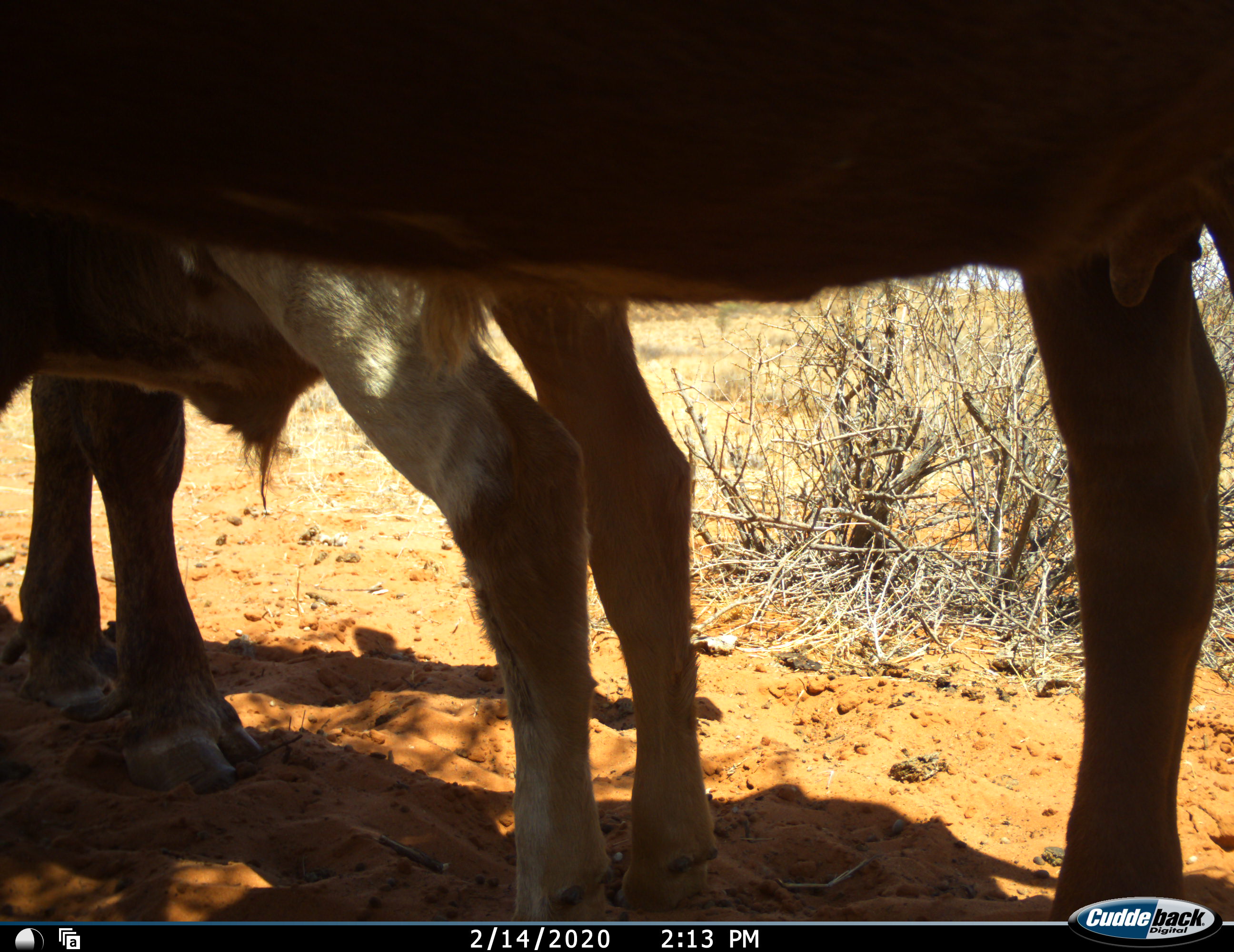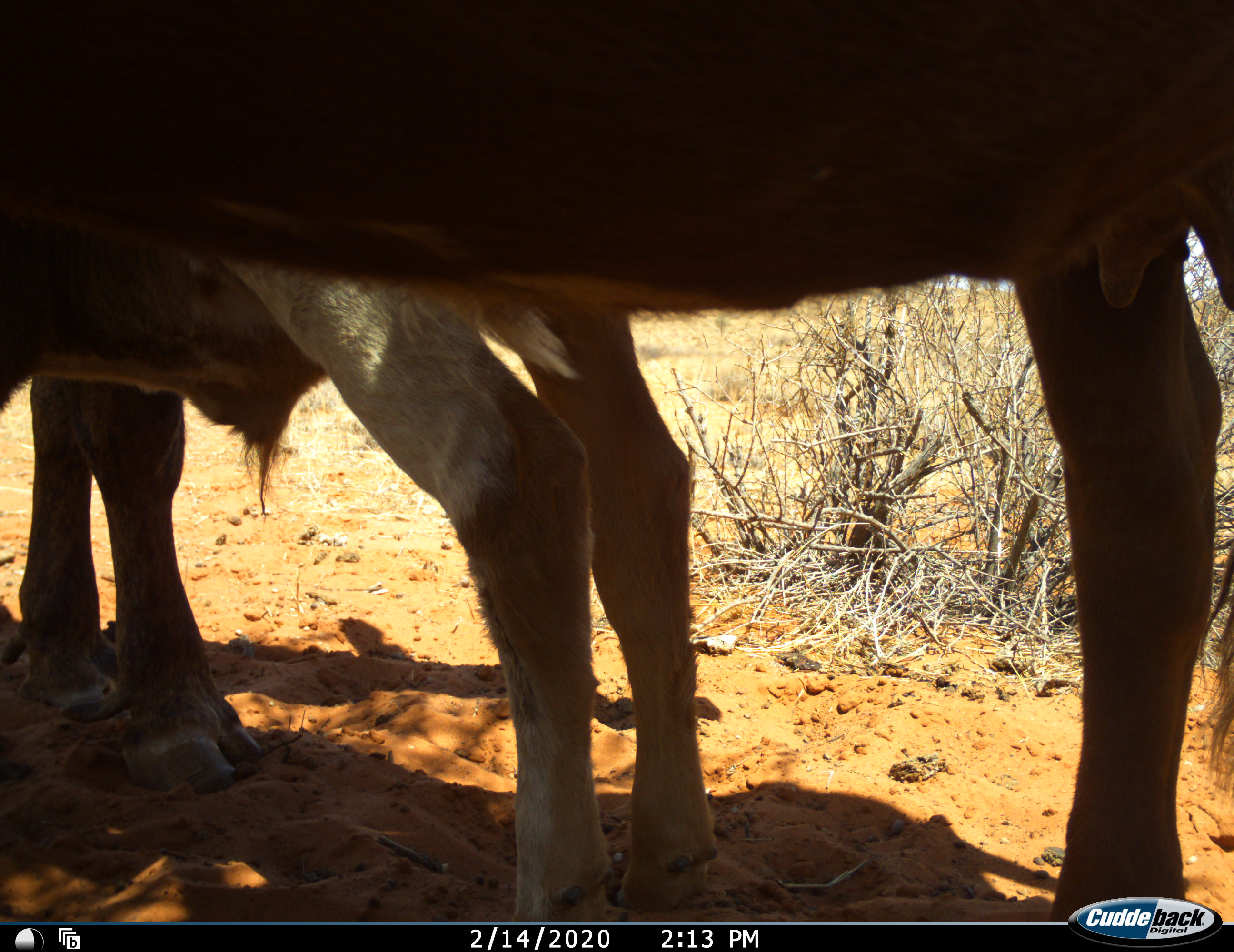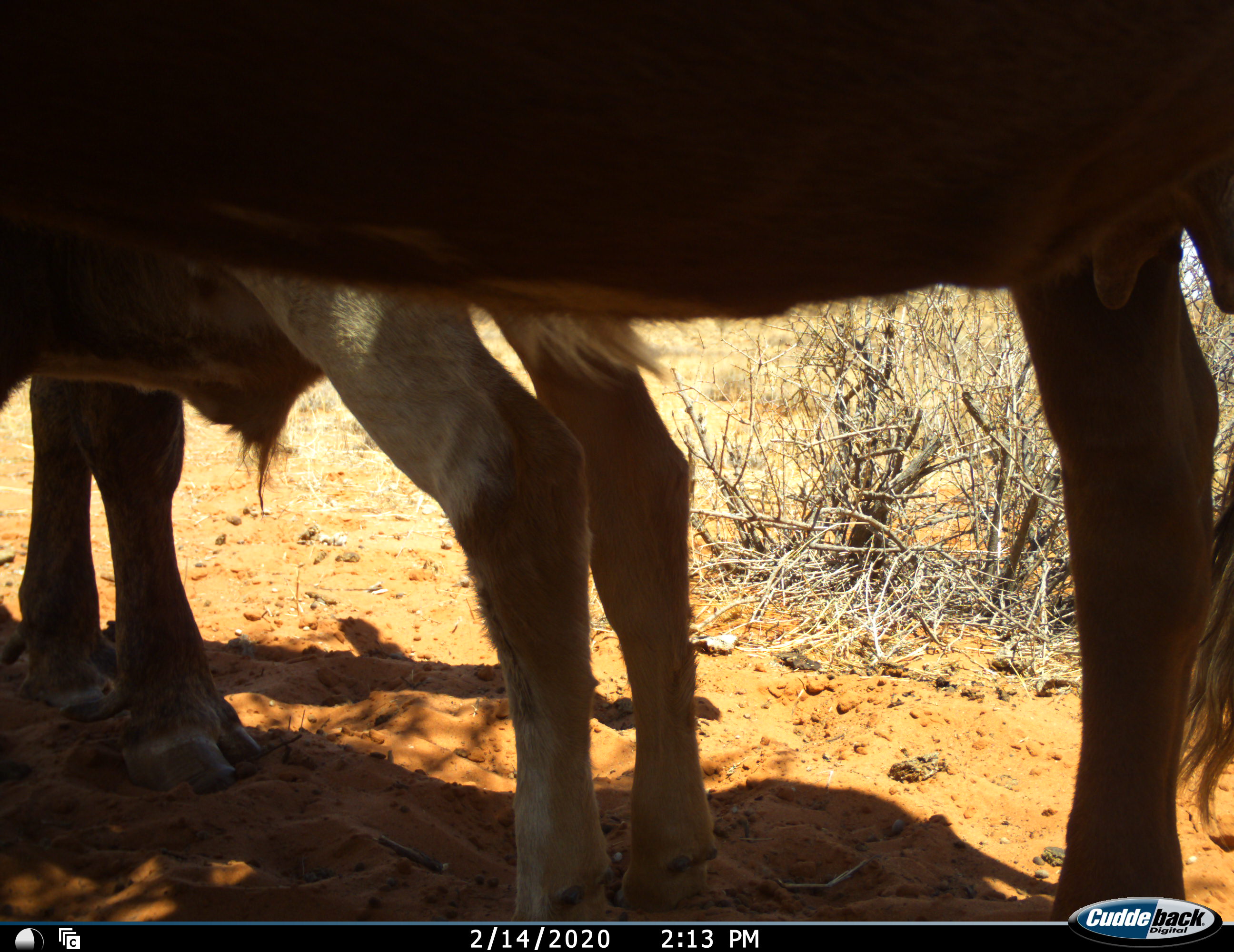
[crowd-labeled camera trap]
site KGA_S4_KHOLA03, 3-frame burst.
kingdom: Animalia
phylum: Chordata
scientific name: Vertebrata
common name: domestic animal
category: domesticanimal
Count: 3.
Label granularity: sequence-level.